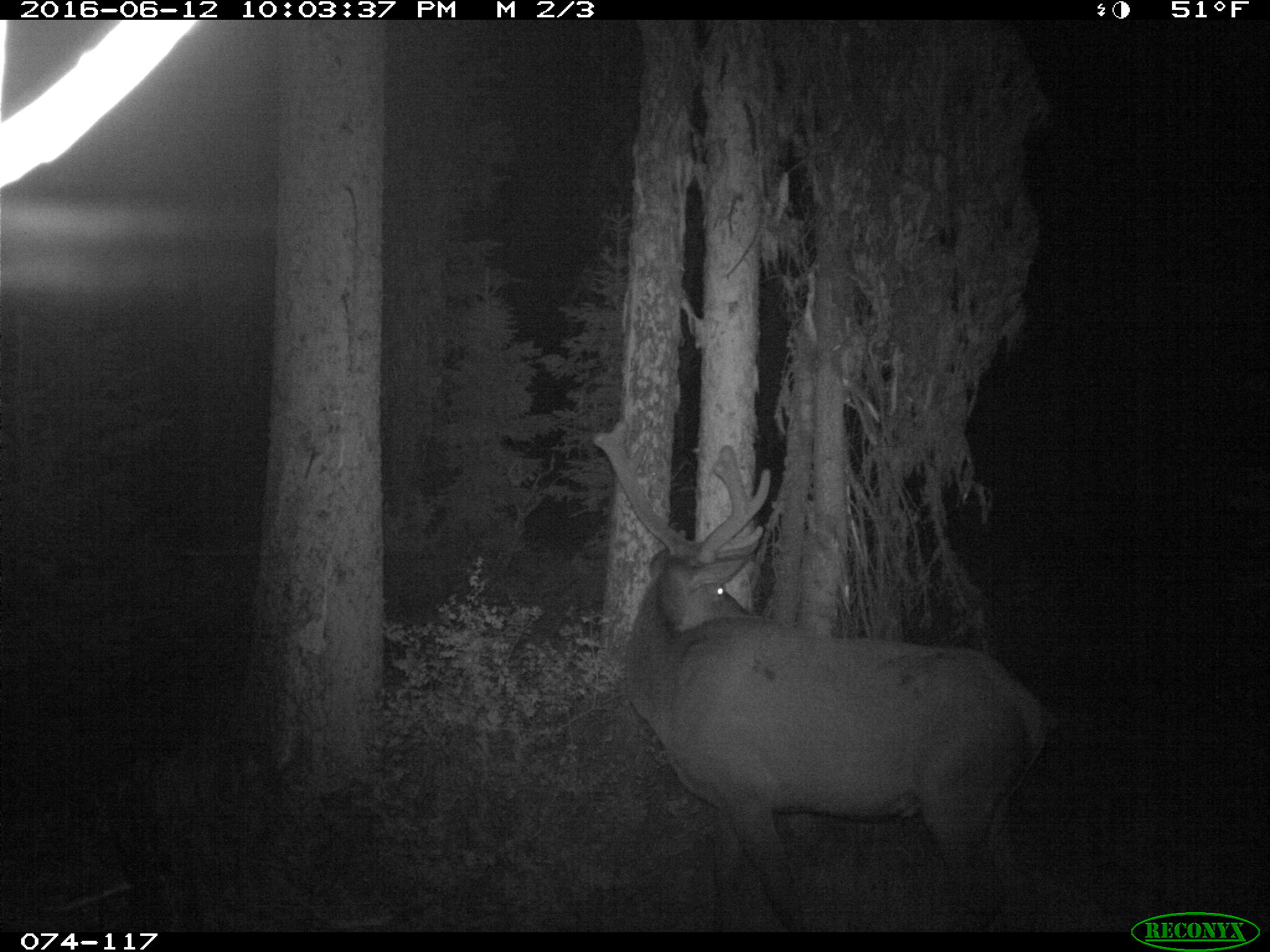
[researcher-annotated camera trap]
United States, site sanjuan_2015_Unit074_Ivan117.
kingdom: Animalia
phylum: Chordata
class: Mammalia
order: Artiodactyla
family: Cervidae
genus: Cervus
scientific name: Cervus elaphus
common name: red deer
Cervus elaphus (red deer).